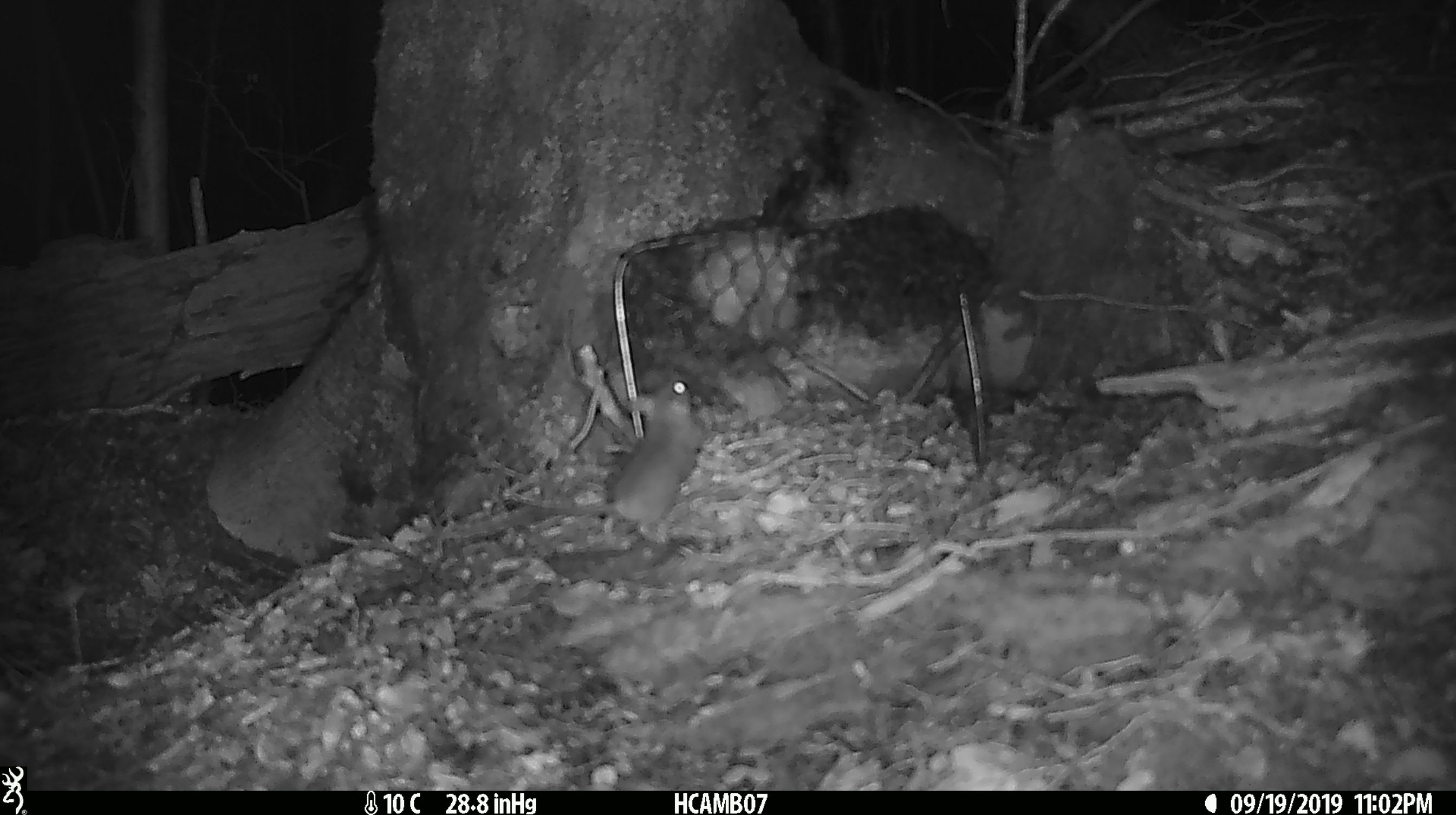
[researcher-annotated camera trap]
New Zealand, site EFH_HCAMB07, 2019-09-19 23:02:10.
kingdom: Animalia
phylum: Chordata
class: Mammalia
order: Rodentia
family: Muridae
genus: Mus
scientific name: Mus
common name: mouse